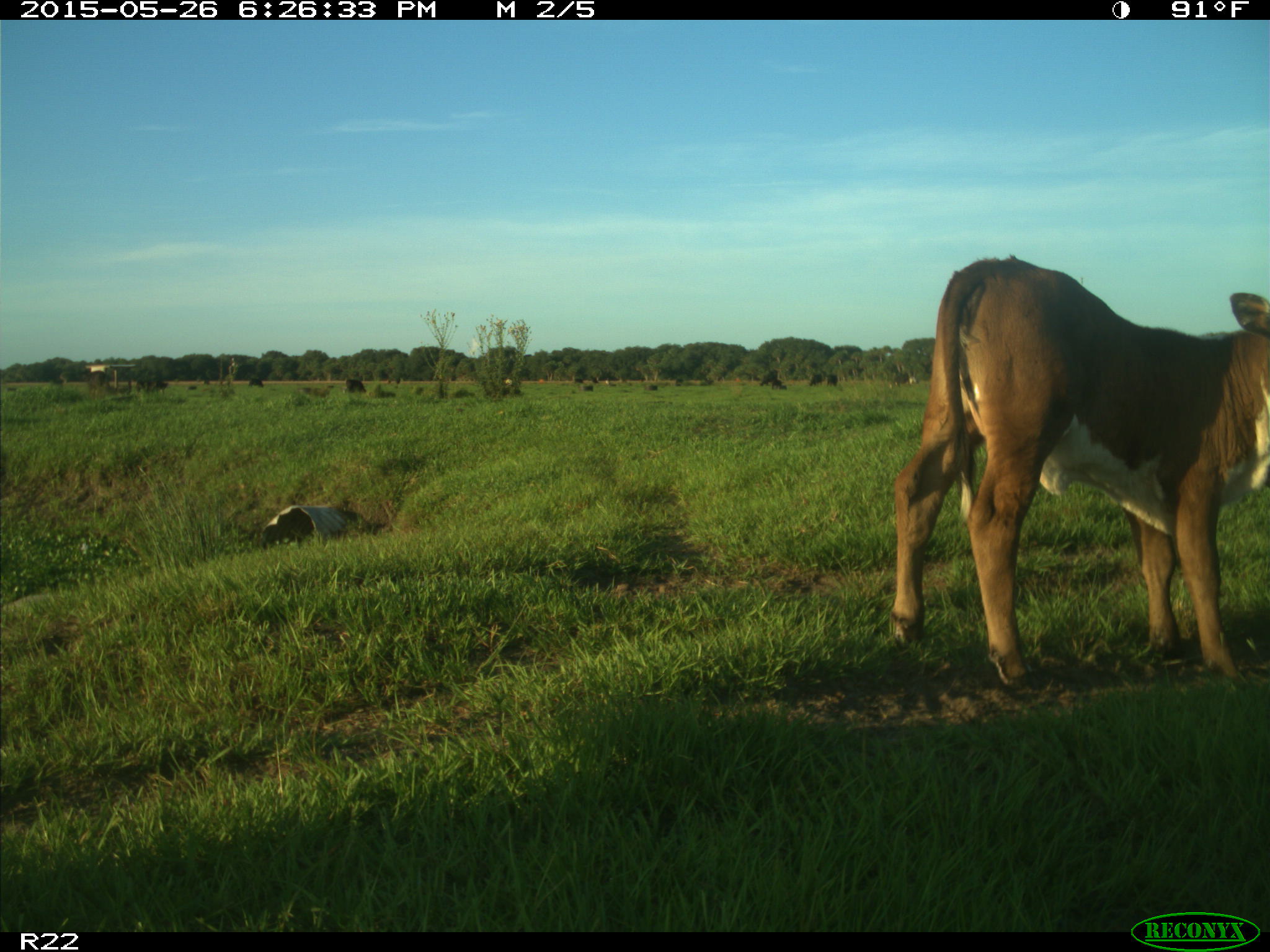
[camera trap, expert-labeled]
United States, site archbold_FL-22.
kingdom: Animalia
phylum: Chordata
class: Mammalia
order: Artiodactyla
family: Bovidae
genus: Bos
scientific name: Bos taurus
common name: domestic cow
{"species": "Bos taurus (domestic cow)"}